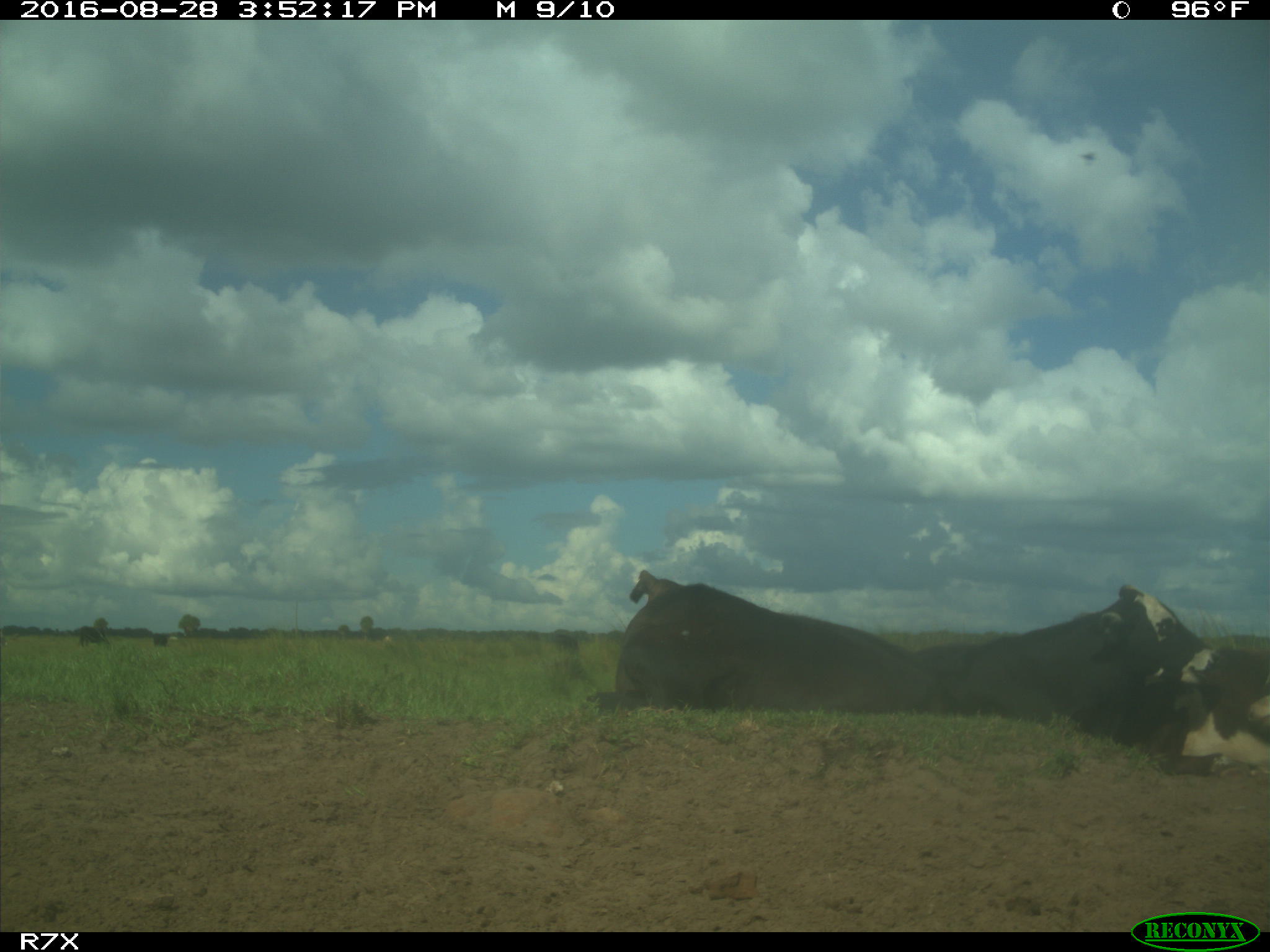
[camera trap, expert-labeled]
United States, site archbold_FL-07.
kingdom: Animalia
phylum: Chordata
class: Mammalia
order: Artiodactyla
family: Bovidae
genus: Bos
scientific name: Bos taurus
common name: domestic cow